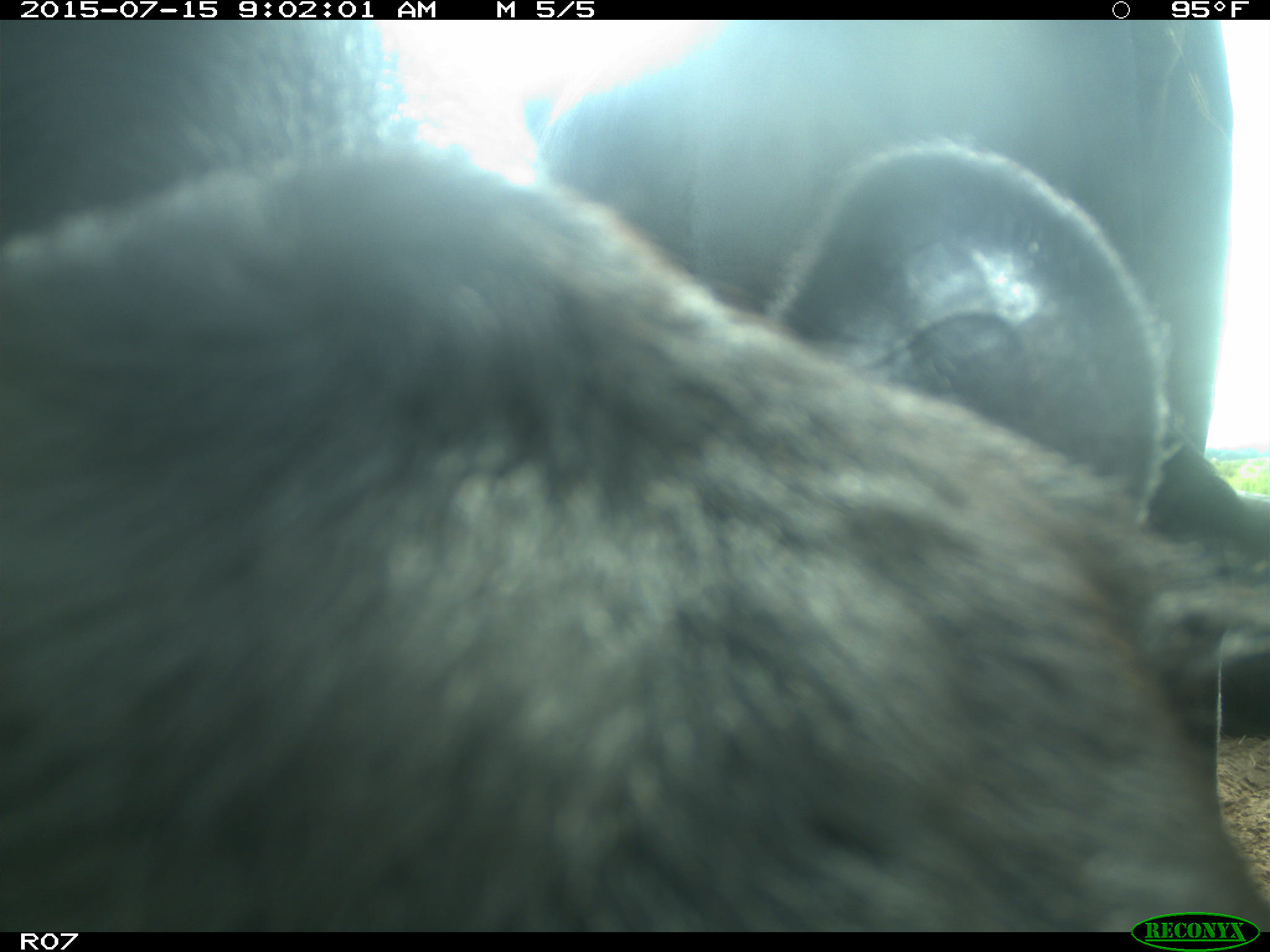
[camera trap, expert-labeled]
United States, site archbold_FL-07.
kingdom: Animalia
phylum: Chordata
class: Mammalia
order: Artiodactyla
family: Bovidae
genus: Bos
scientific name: Bos taurus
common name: domestic cow